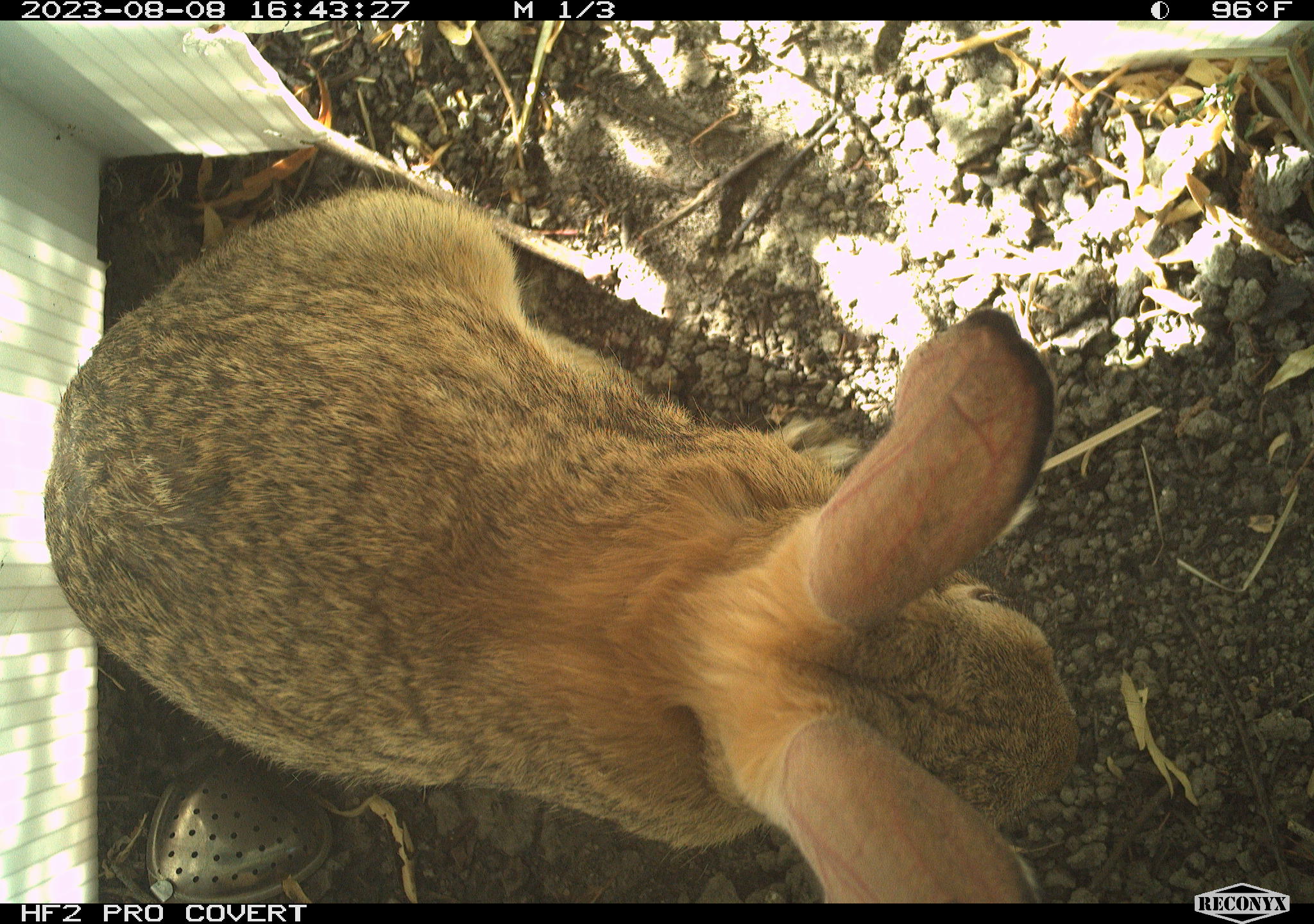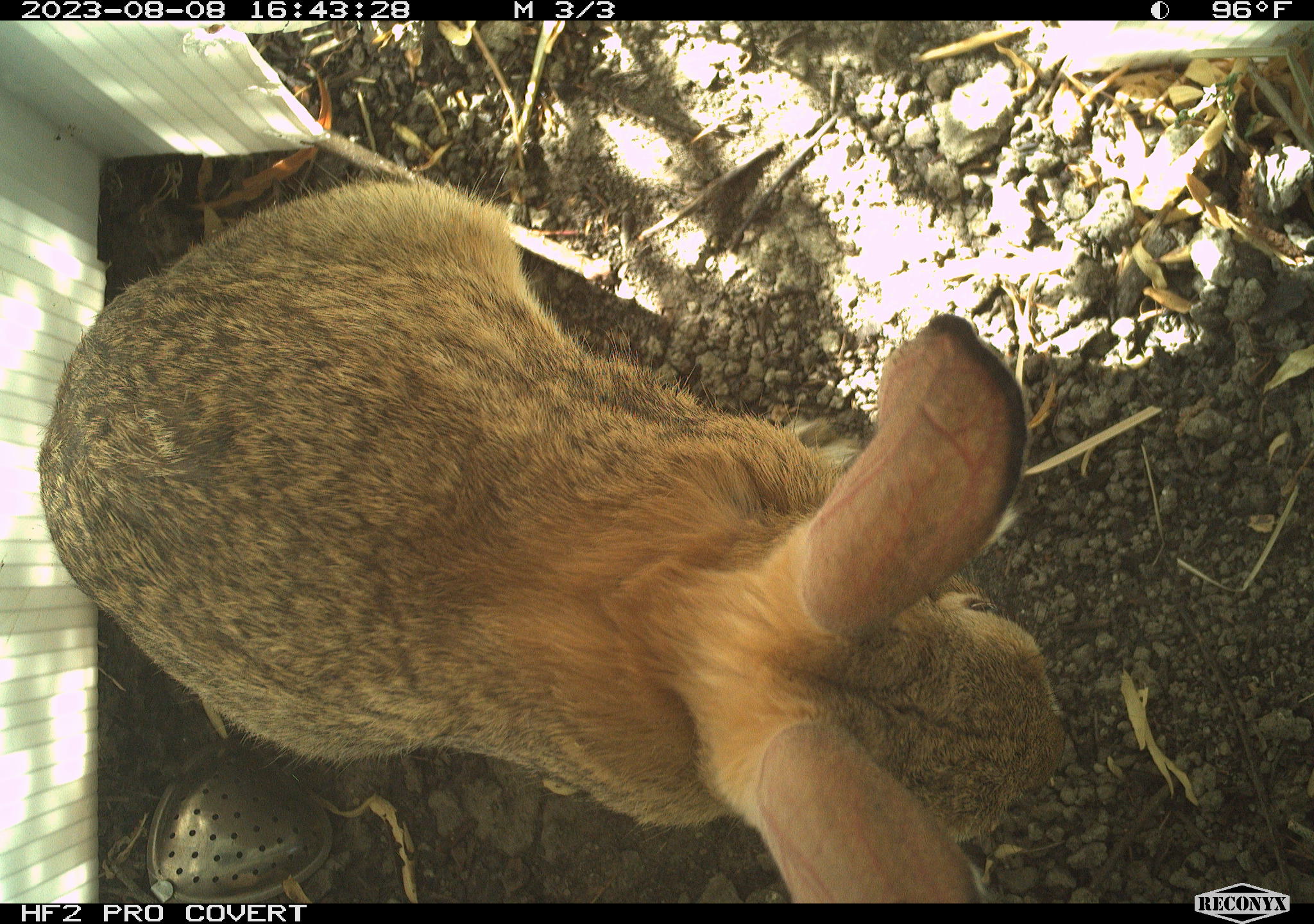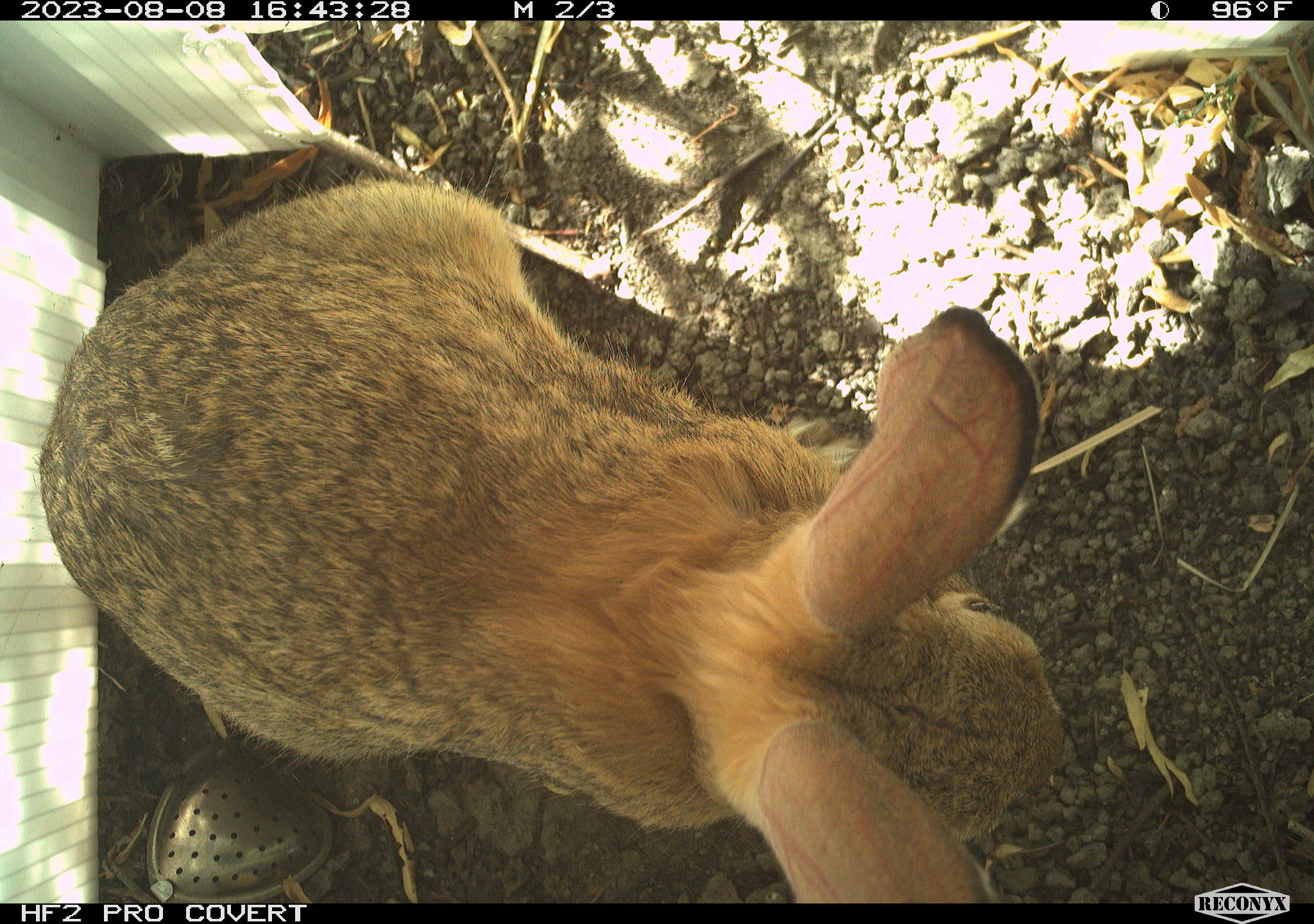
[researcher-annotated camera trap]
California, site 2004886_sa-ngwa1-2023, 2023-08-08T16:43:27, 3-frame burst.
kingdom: Animalia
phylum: Chordata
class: Mammalia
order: Lagomorpha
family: Leporidae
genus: Sylvilagus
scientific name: Sylvilagus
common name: cottontail rabbits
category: sylvilagus species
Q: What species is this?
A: Sylvilagus species (cottontail rabbits) (Sylvilagus).